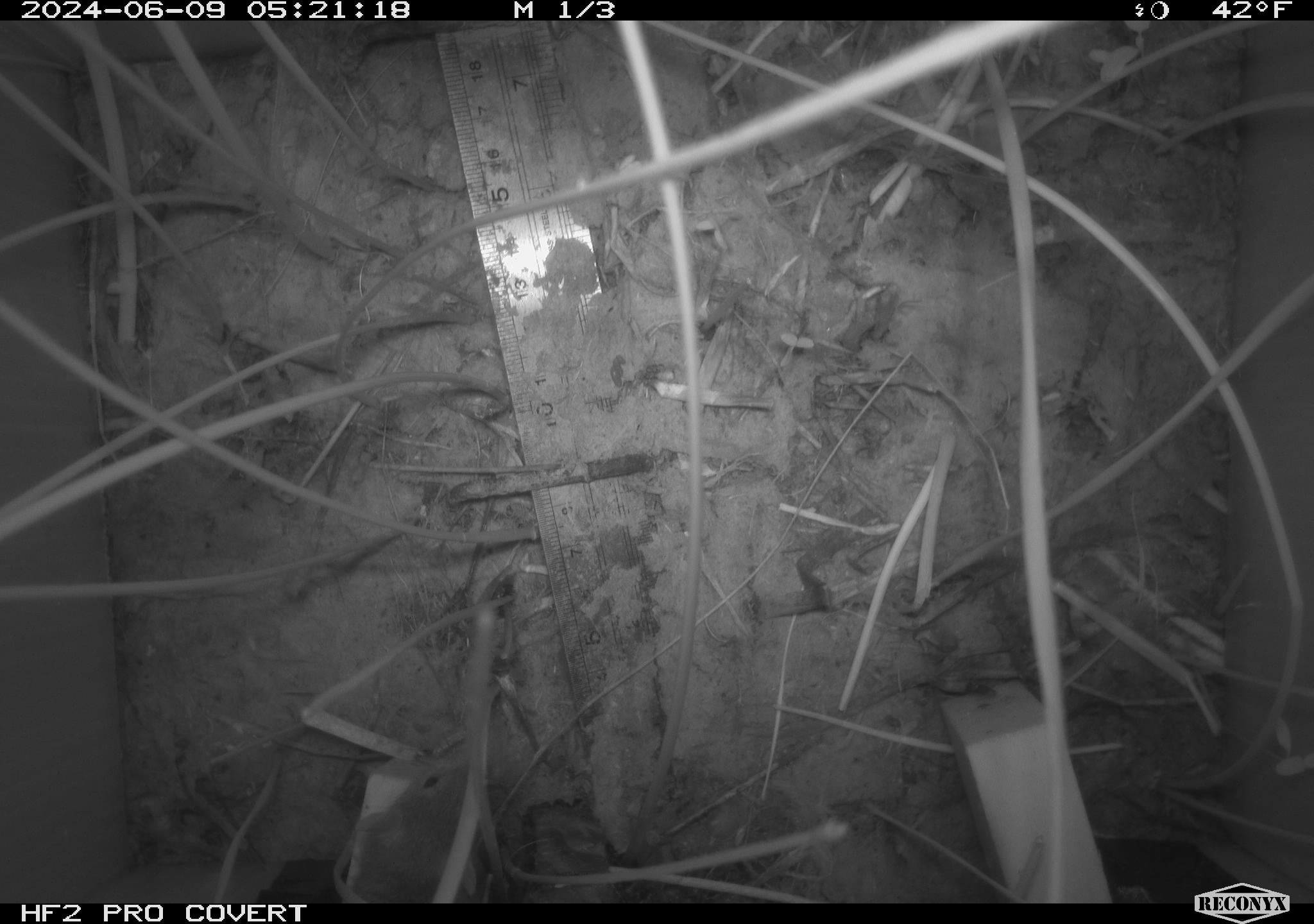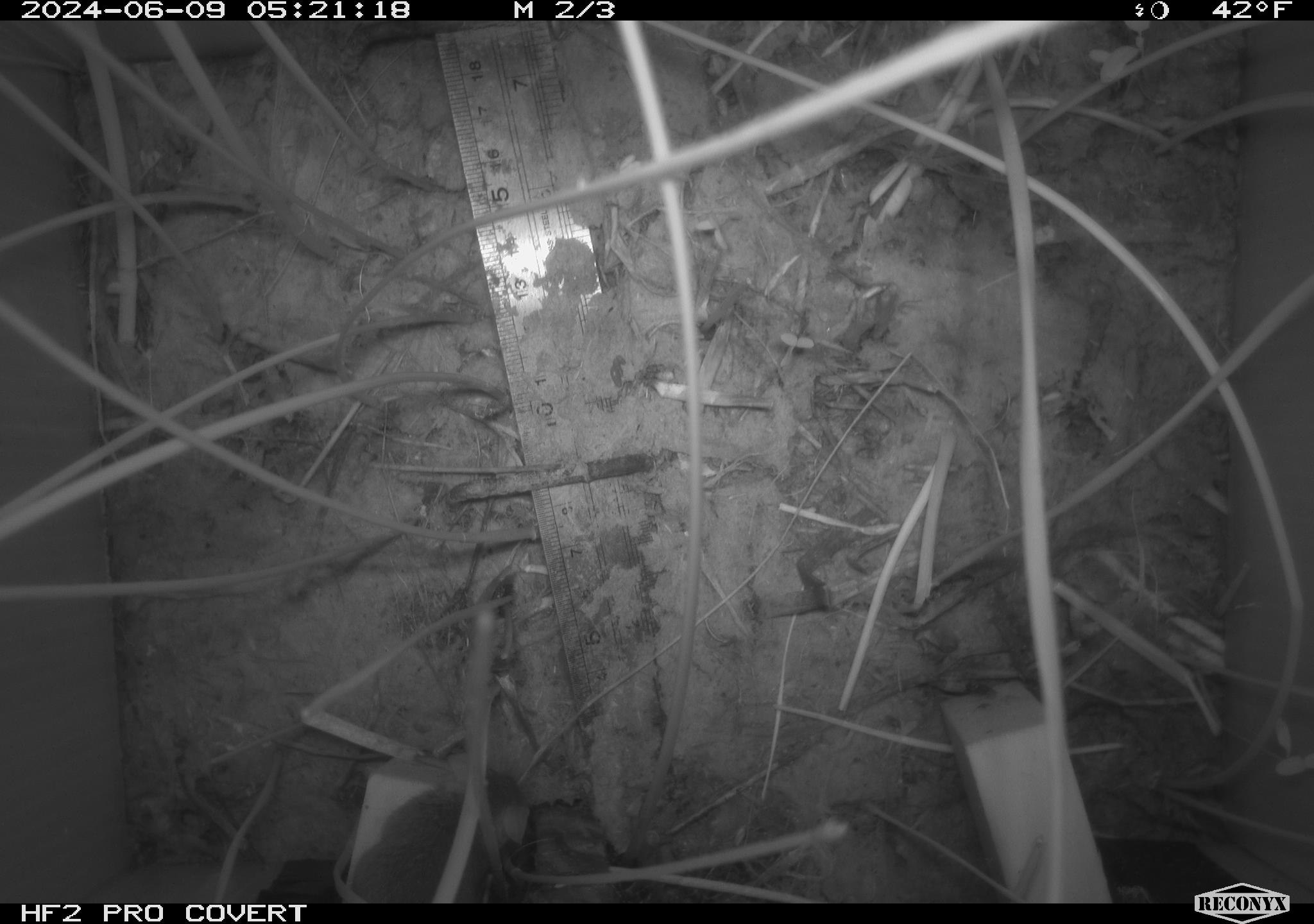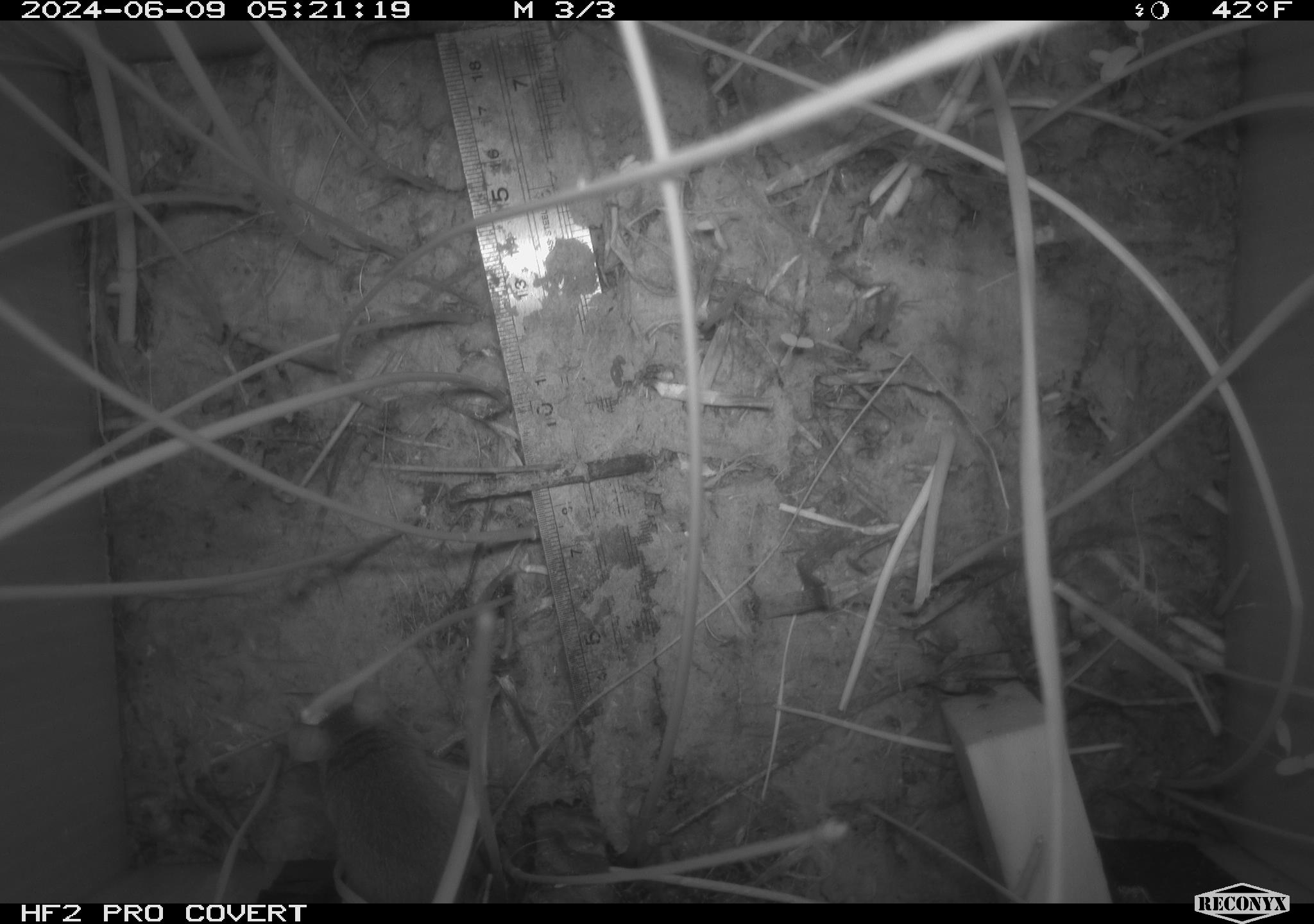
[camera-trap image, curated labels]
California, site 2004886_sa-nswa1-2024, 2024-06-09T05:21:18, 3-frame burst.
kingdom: Animalia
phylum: Chordata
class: Mammalia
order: Rodentia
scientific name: Rodentia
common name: rodent